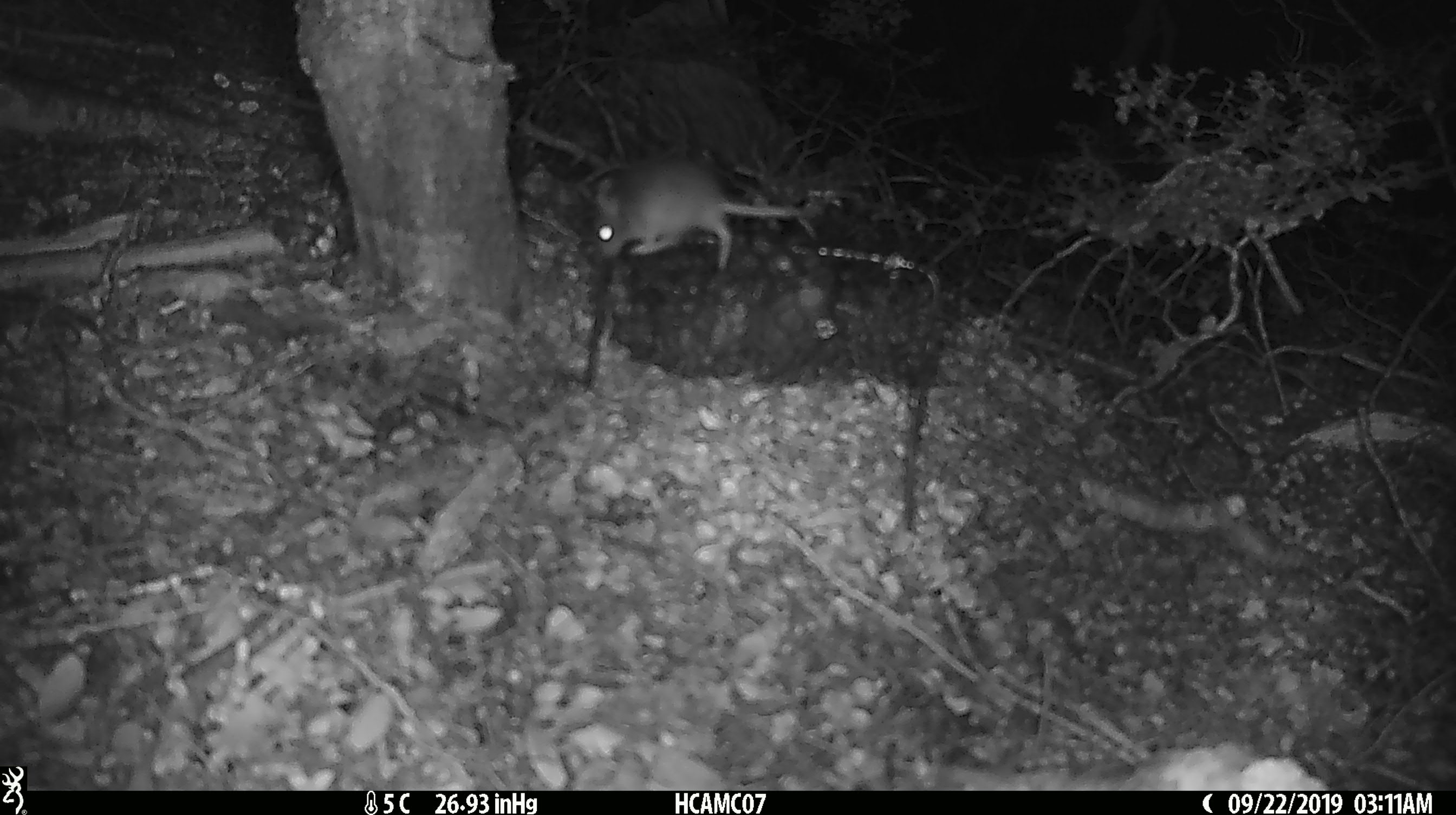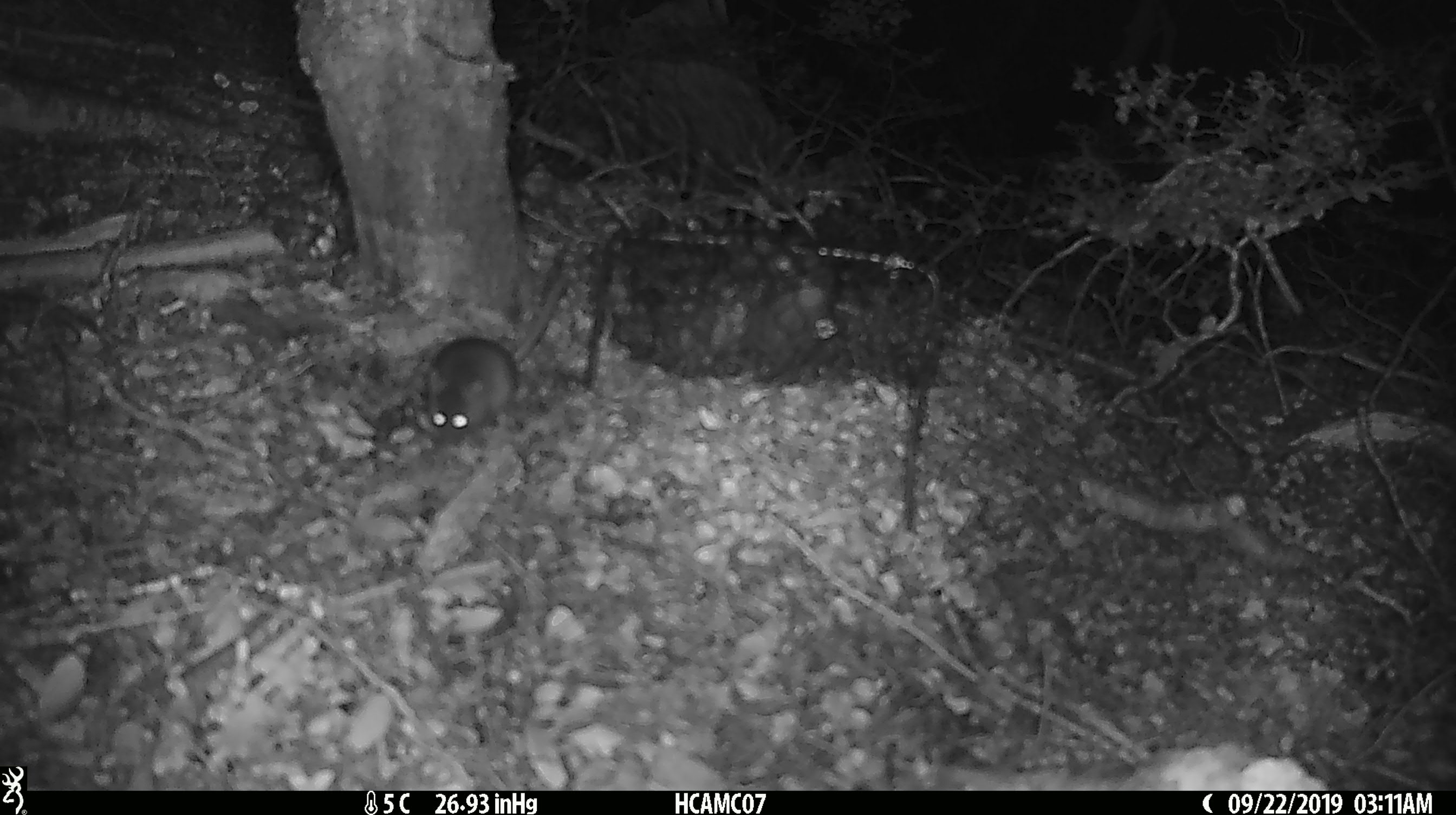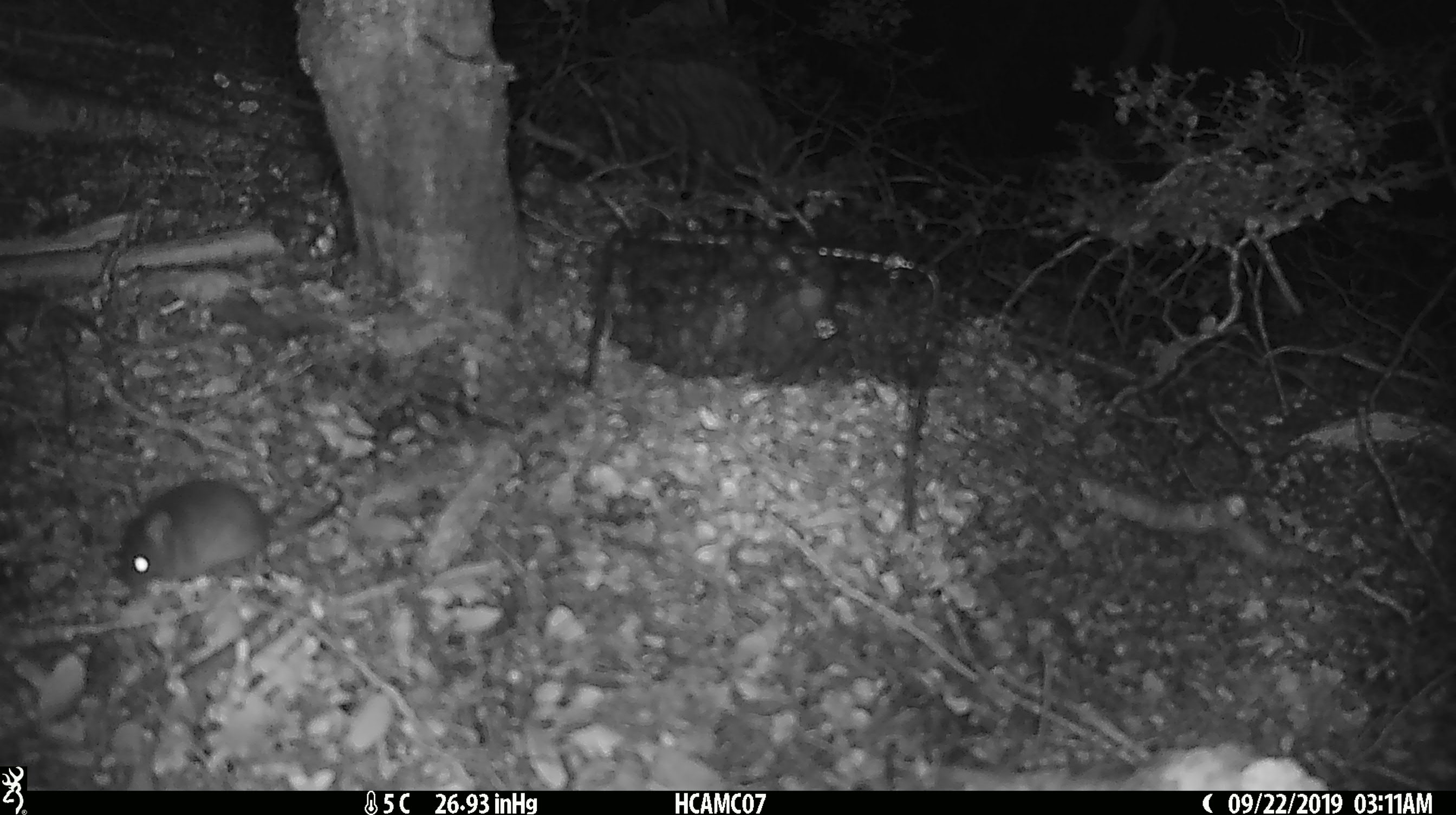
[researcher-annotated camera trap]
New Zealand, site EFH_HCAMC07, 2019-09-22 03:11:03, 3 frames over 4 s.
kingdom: Animalia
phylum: Chordata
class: Mammalia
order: Rodentia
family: Muridae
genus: Mus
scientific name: Mus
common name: mouse